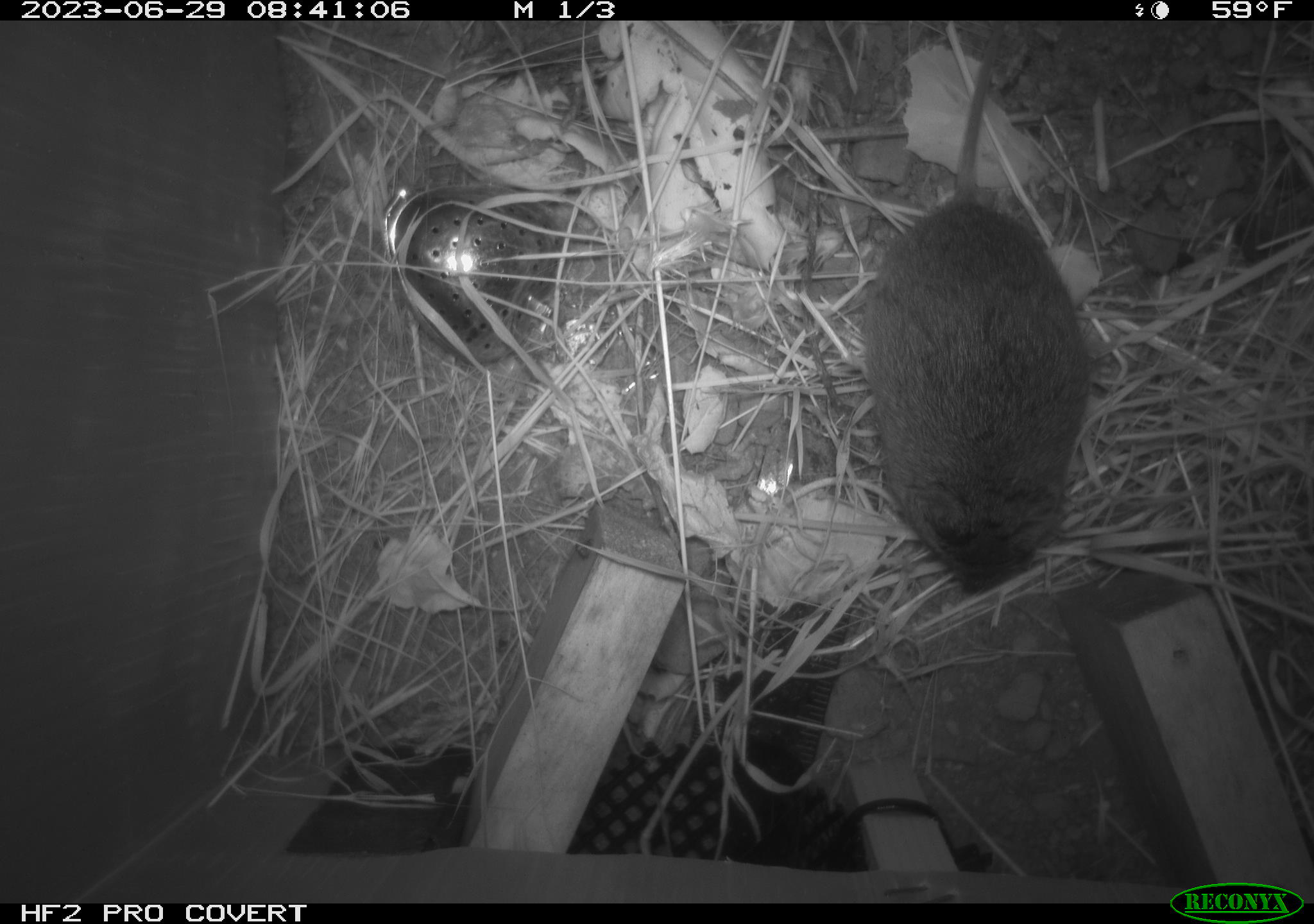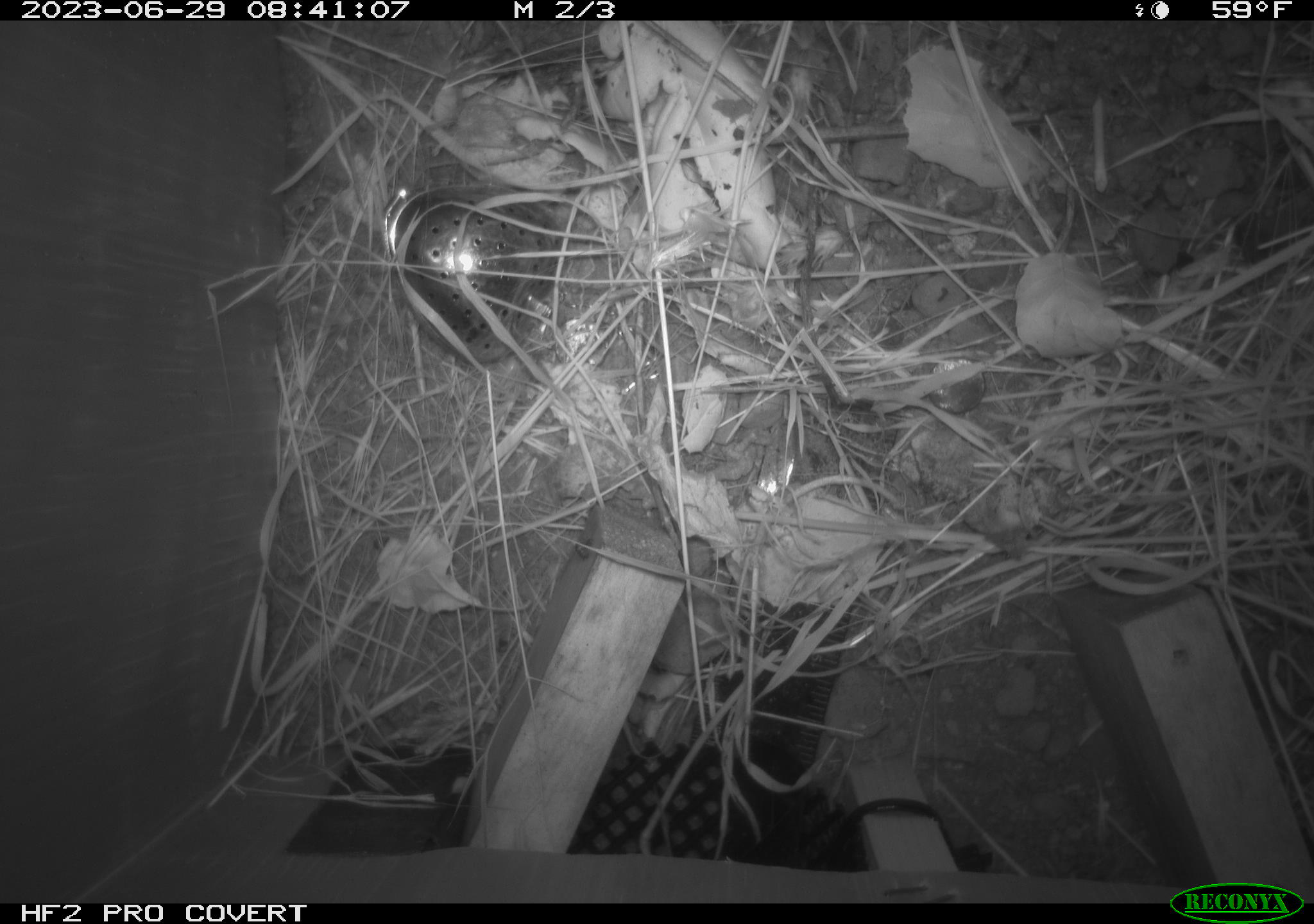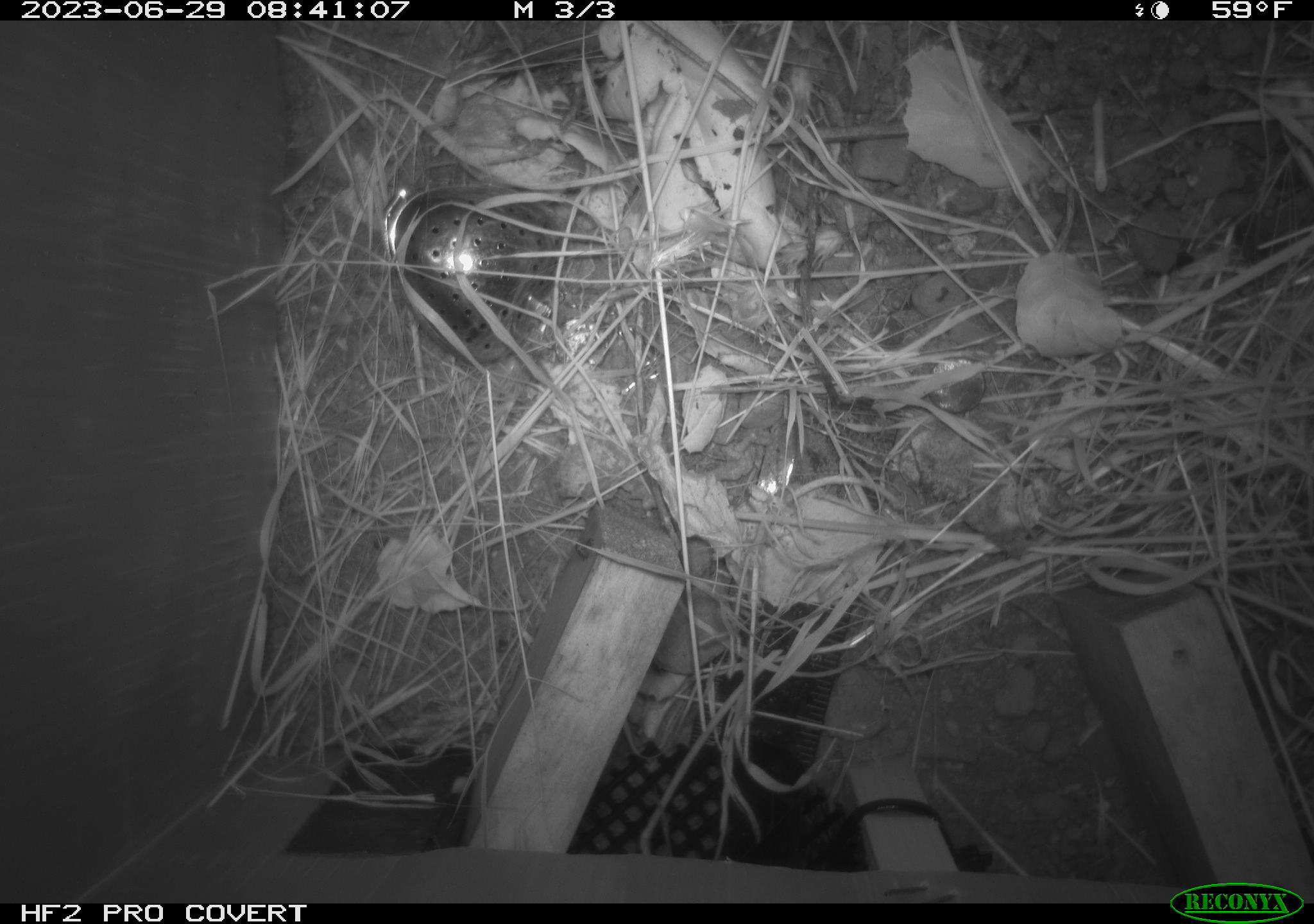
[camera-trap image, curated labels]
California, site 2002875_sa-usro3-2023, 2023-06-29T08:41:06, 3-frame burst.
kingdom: Animalia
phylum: Chordata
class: Mammalia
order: Rodentia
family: Cricetidae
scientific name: Arvicolinae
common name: voles, lemmings, and muskrats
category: arvicolinae subfamily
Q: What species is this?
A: Arvicolinae subfamily (voles, lemmings, and muskrats) (Arvicolinae).